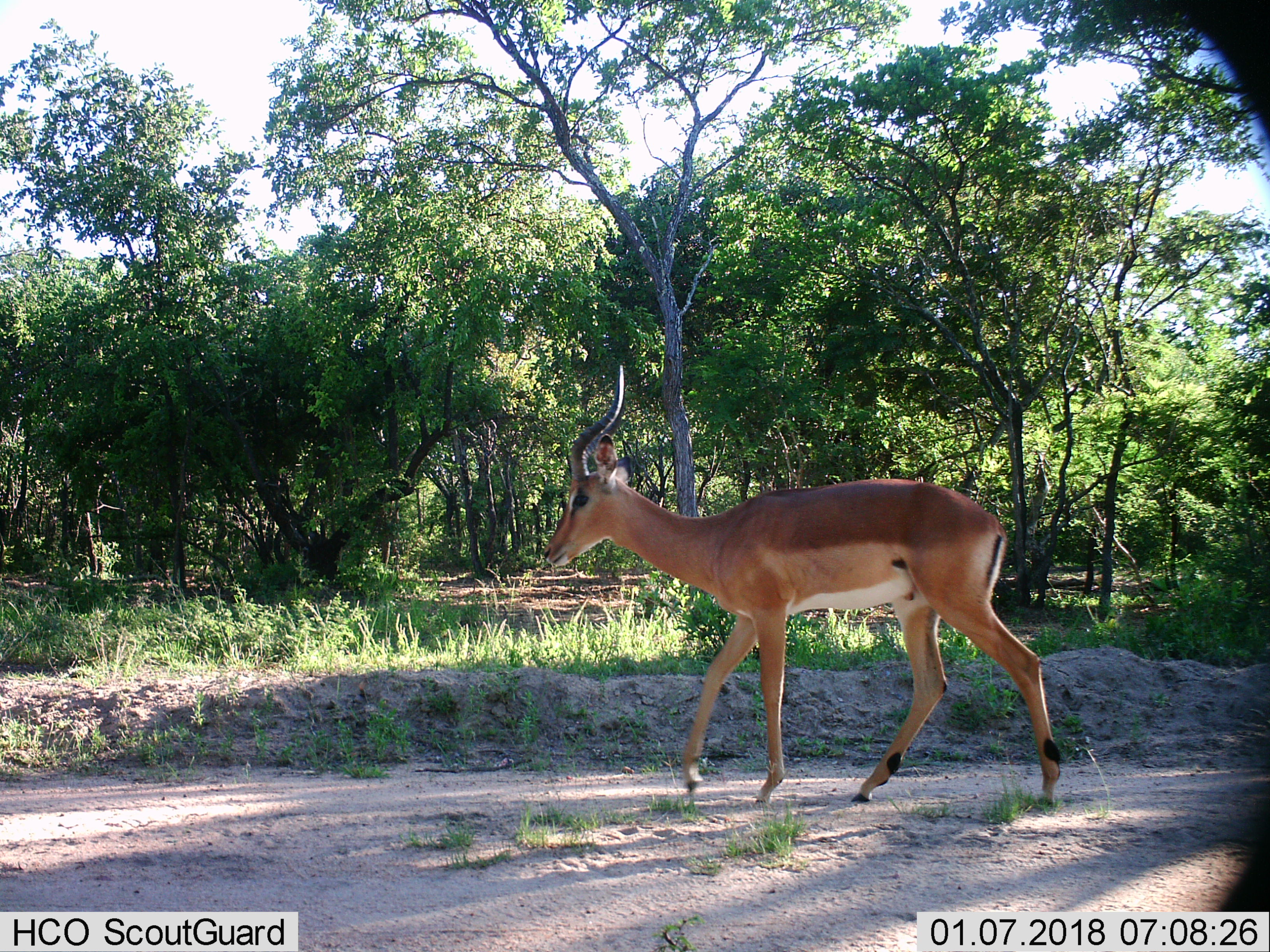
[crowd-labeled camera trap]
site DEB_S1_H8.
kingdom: Animalia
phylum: Chordata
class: Mammalia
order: Artiodactyla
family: Bovidae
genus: Aepyceros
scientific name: Aepyceros melampus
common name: impala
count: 1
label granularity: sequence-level